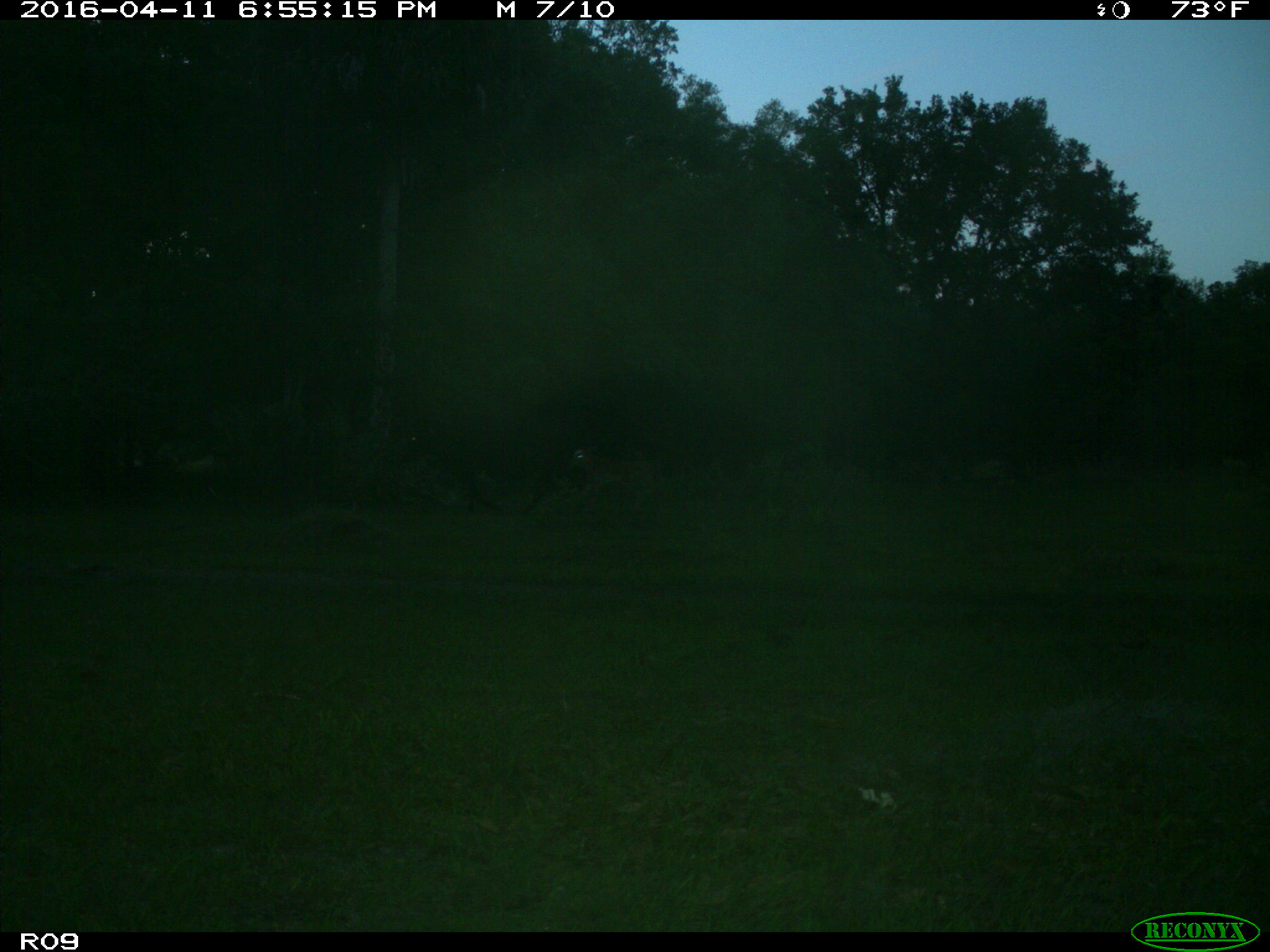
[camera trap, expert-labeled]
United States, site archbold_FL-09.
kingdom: Animalia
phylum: Chordata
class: Mammalia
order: Artiodactyla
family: Bovidae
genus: Bos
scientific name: Bos taurus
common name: domestic cow